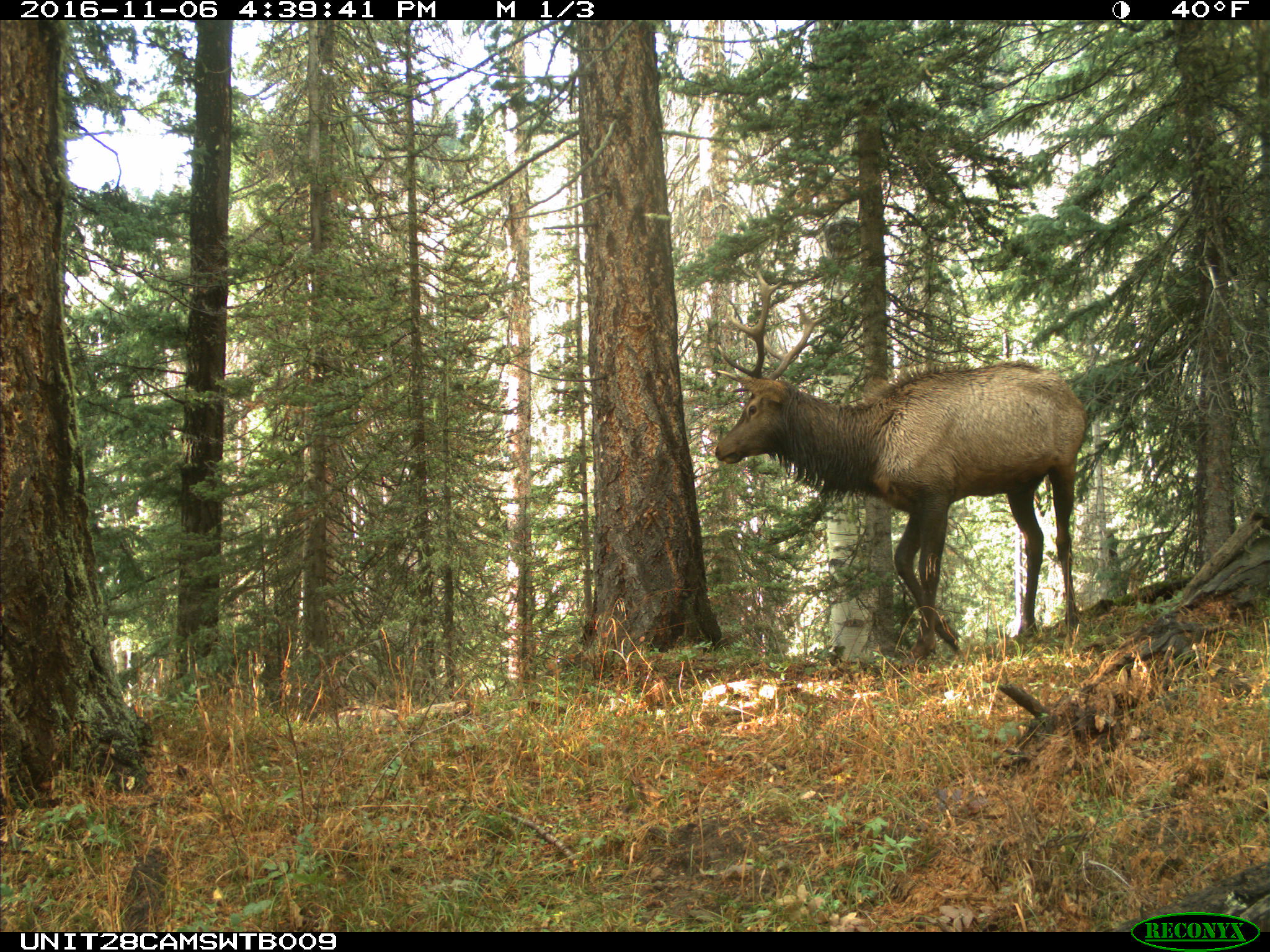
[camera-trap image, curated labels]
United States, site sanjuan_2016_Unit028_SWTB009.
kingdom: Animalia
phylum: Chordata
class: Mammalia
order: Artiodactyla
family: Cervidae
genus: Cervus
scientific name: Cervus elaphus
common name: red deer